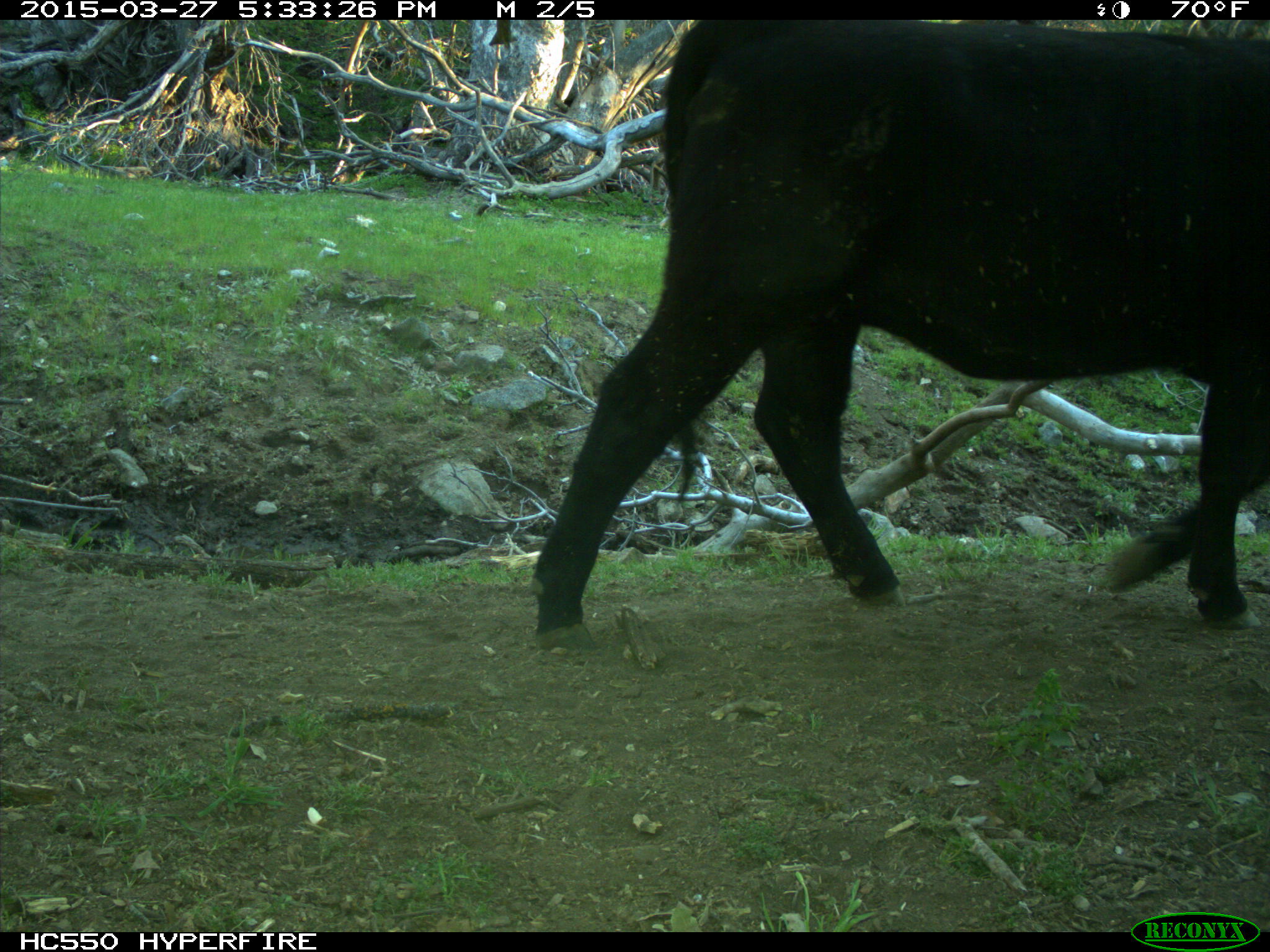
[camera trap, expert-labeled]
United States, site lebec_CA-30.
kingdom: Animalia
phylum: Chordata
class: Mammalia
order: Artiodactyla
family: Bovidae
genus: Bos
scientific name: Bos taurus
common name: domestic cow